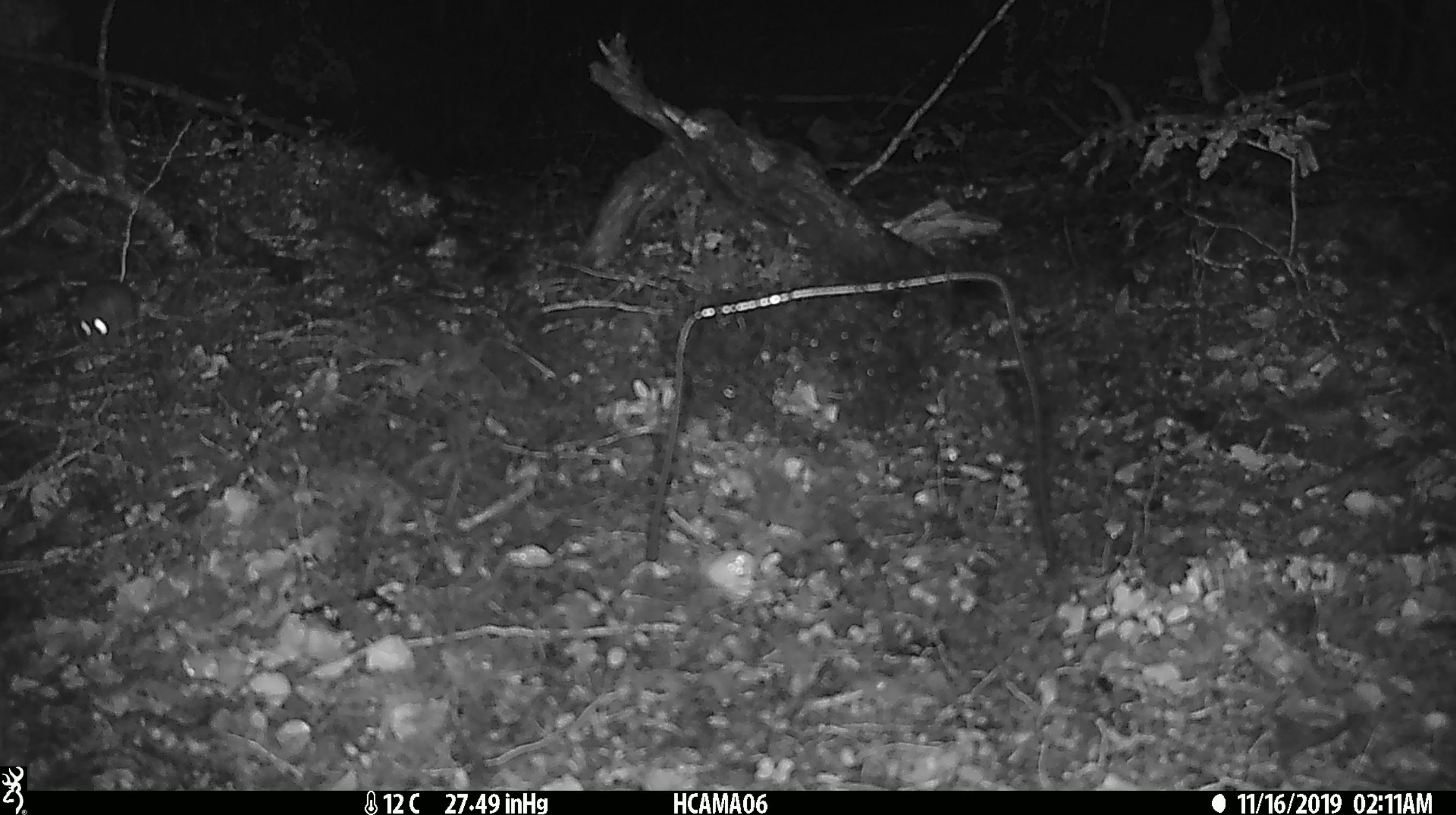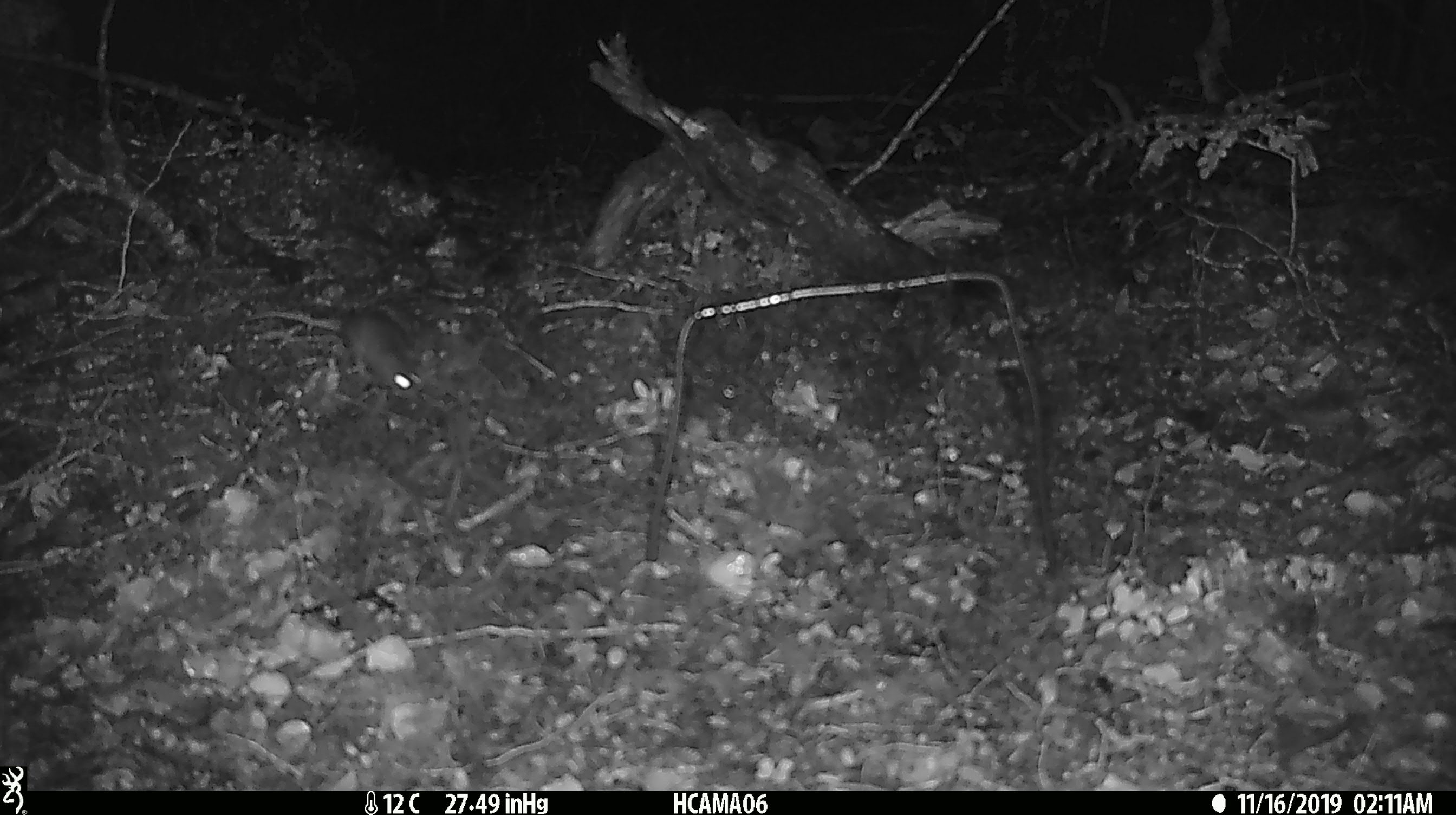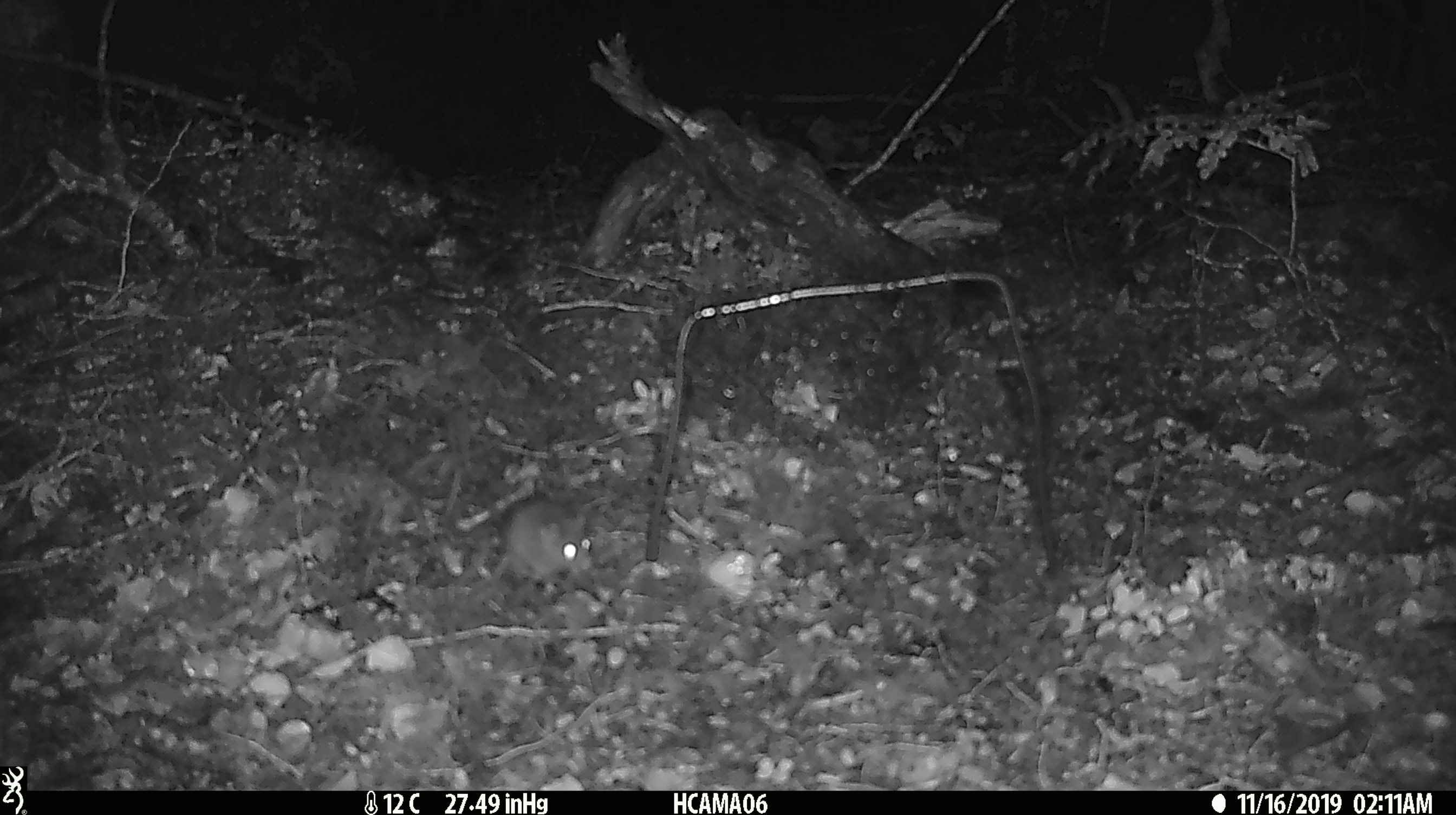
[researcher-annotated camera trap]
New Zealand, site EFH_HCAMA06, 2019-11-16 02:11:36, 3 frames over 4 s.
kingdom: Animalia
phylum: Chordata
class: Mammalia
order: Rodentia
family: Muridae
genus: Mus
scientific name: Mus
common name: mouse